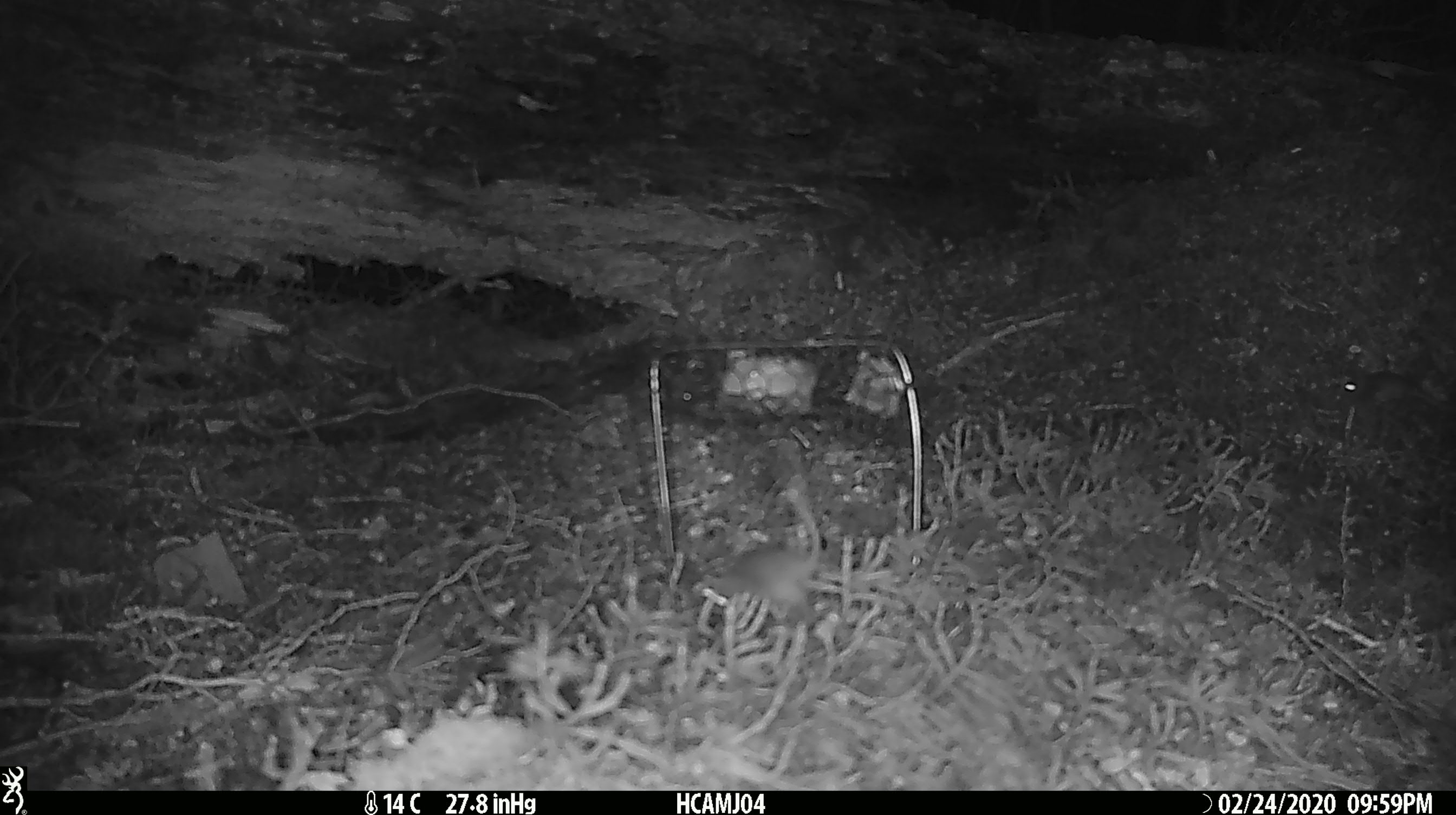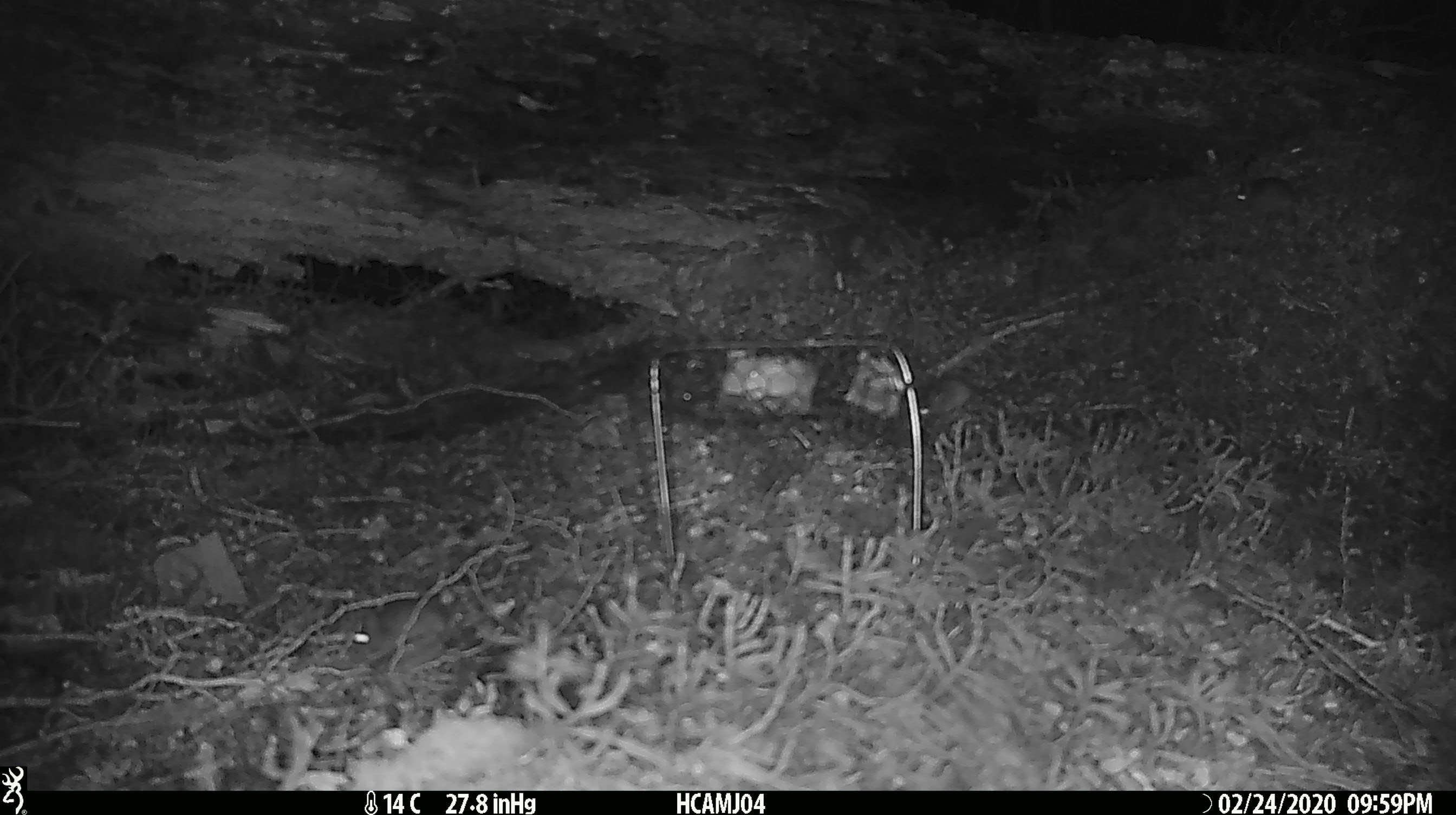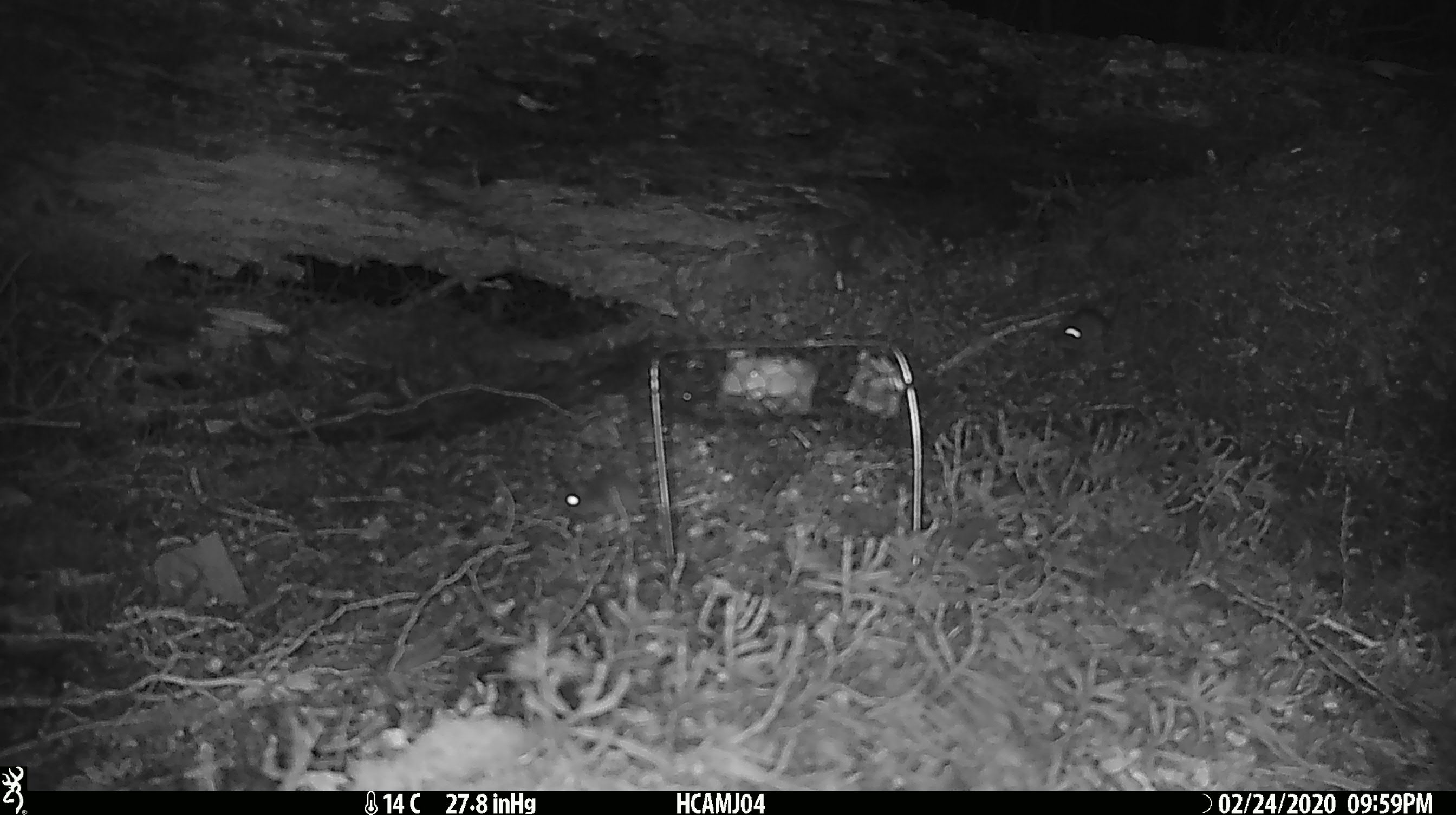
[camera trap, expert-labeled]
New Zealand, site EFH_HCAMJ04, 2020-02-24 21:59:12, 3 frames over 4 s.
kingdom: Animalia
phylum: Chordata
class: Mammalia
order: Rodentia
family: Muridae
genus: Mus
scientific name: Mus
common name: mouse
Mouse (Mus).